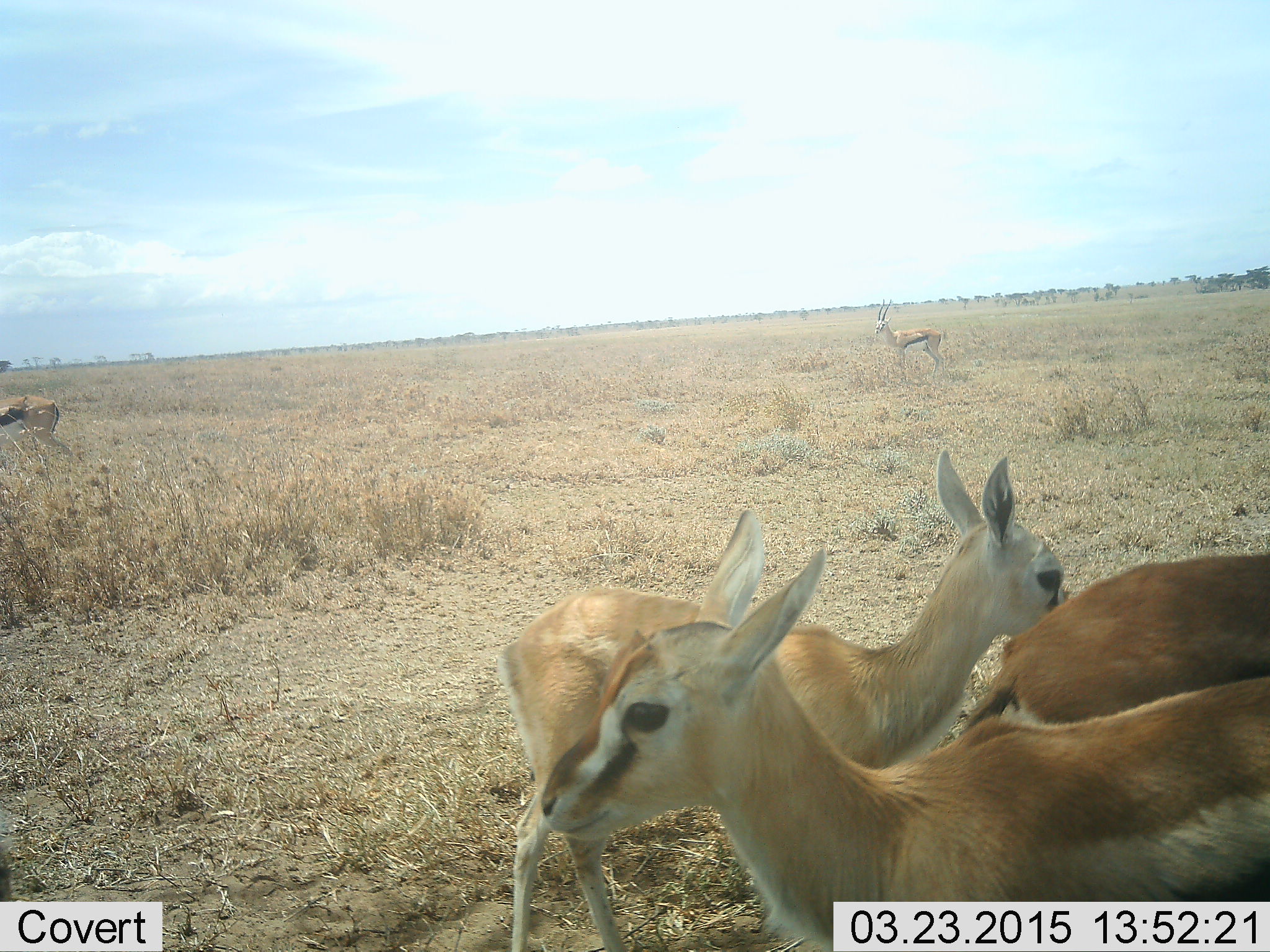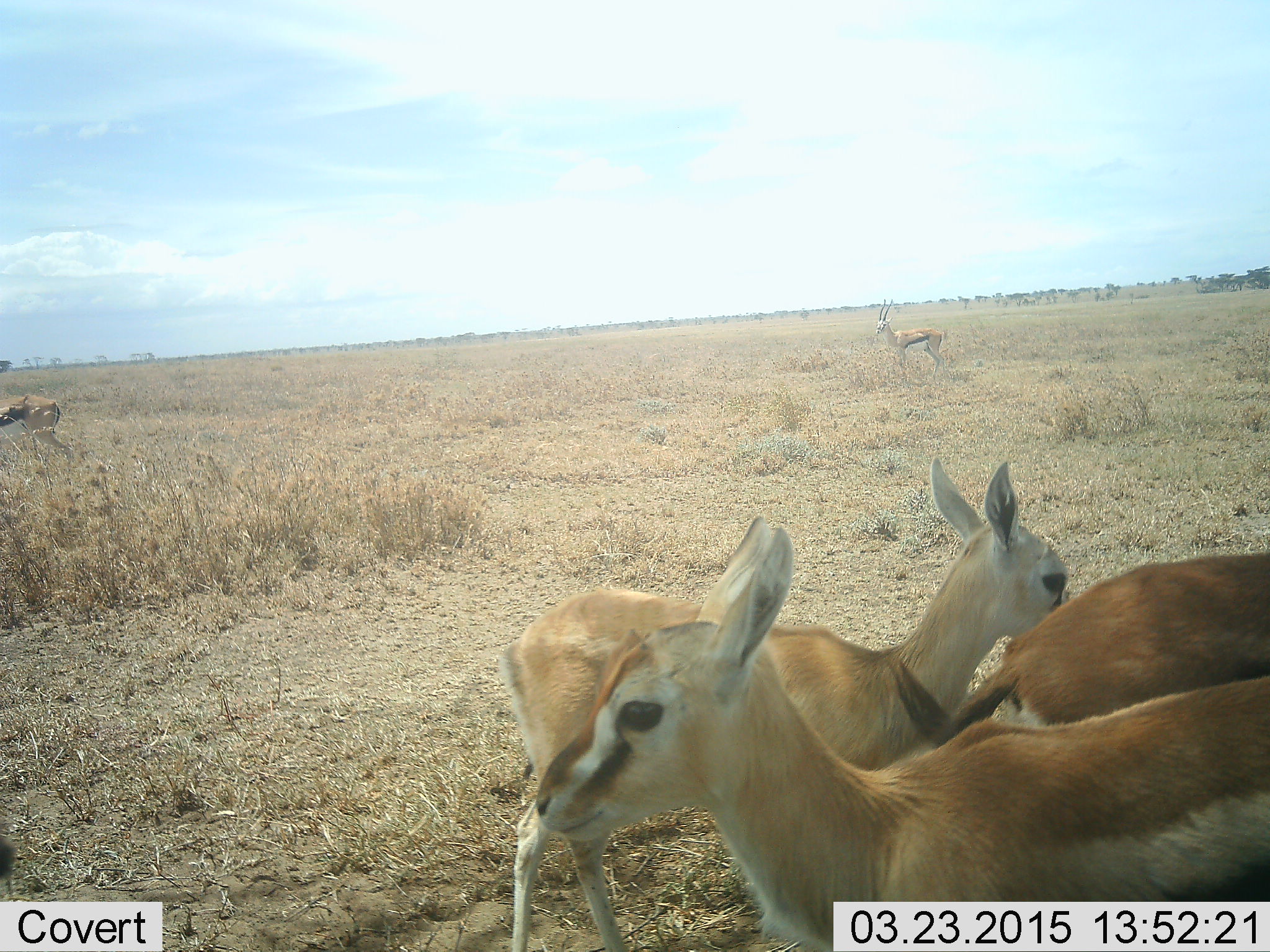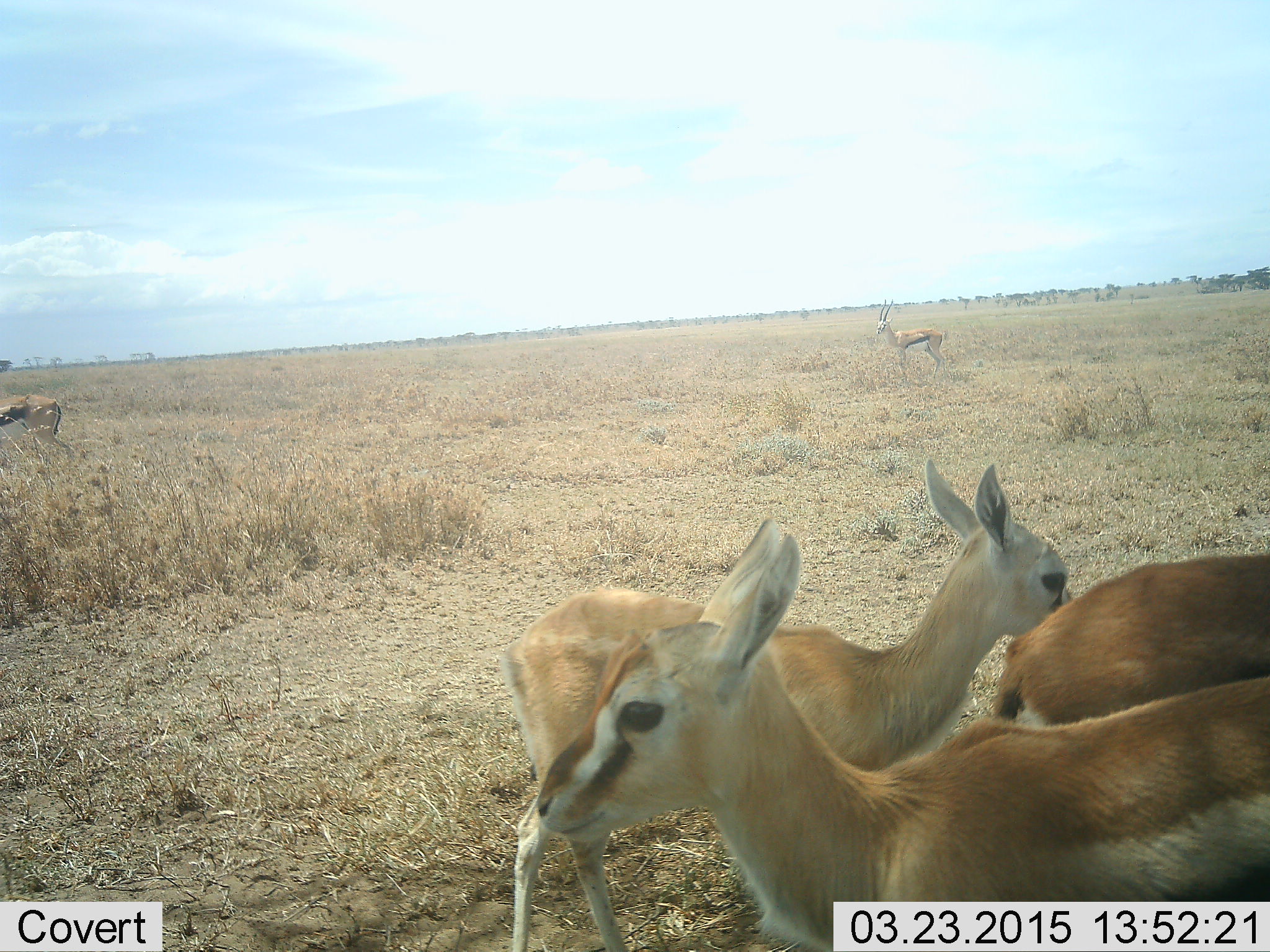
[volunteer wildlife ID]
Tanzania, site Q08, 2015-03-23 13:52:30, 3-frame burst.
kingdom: Animalia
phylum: Chordata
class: Mammalia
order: Artiodactyla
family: Bovidae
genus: Eudorcas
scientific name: Eudorcas thomsonii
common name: thomson's gazelle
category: gazellethomsons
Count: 5.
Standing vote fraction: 100%.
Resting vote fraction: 20%.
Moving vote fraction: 0%.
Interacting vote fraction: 10%.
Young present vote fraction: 20%.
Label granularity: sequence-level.